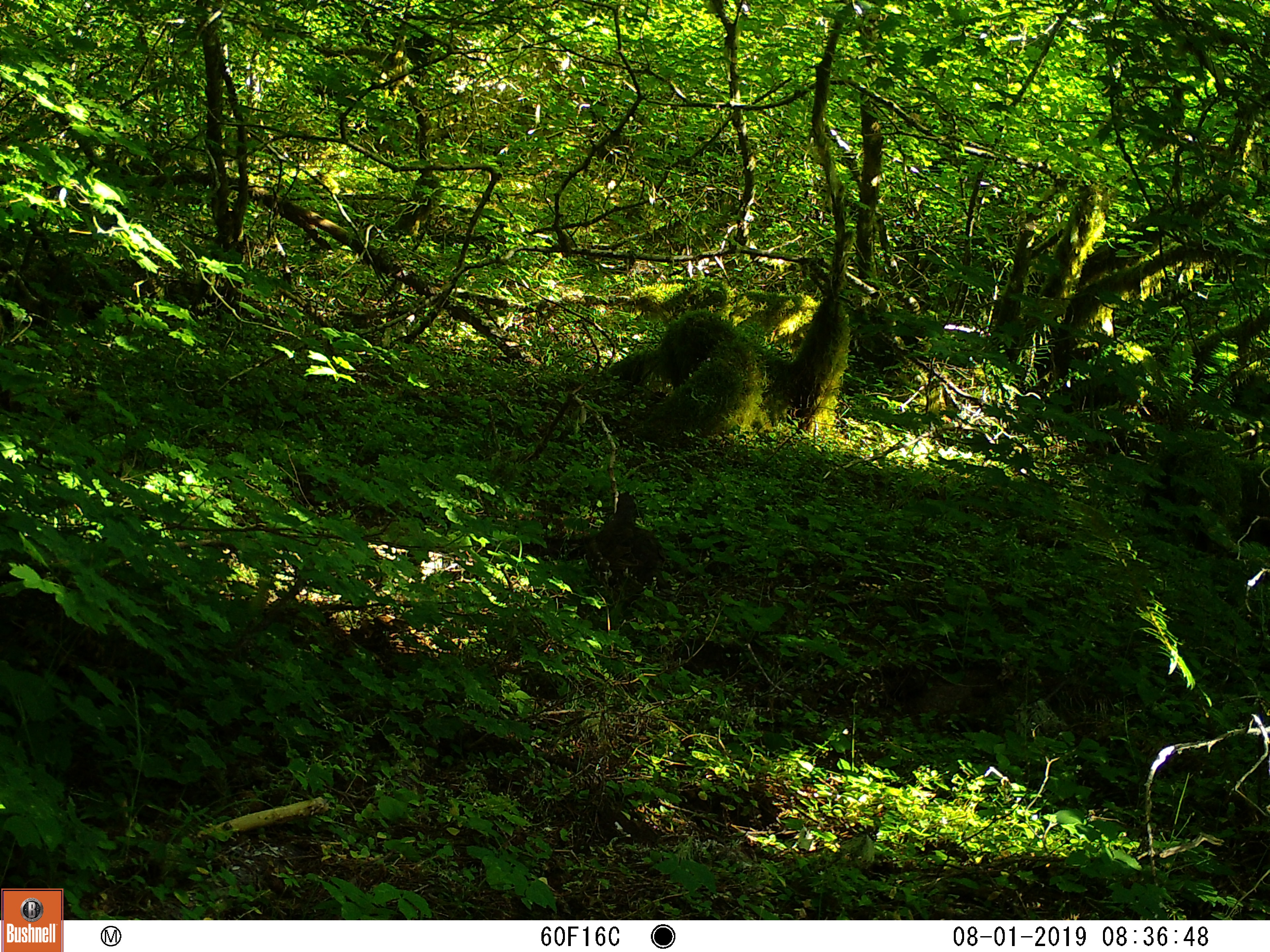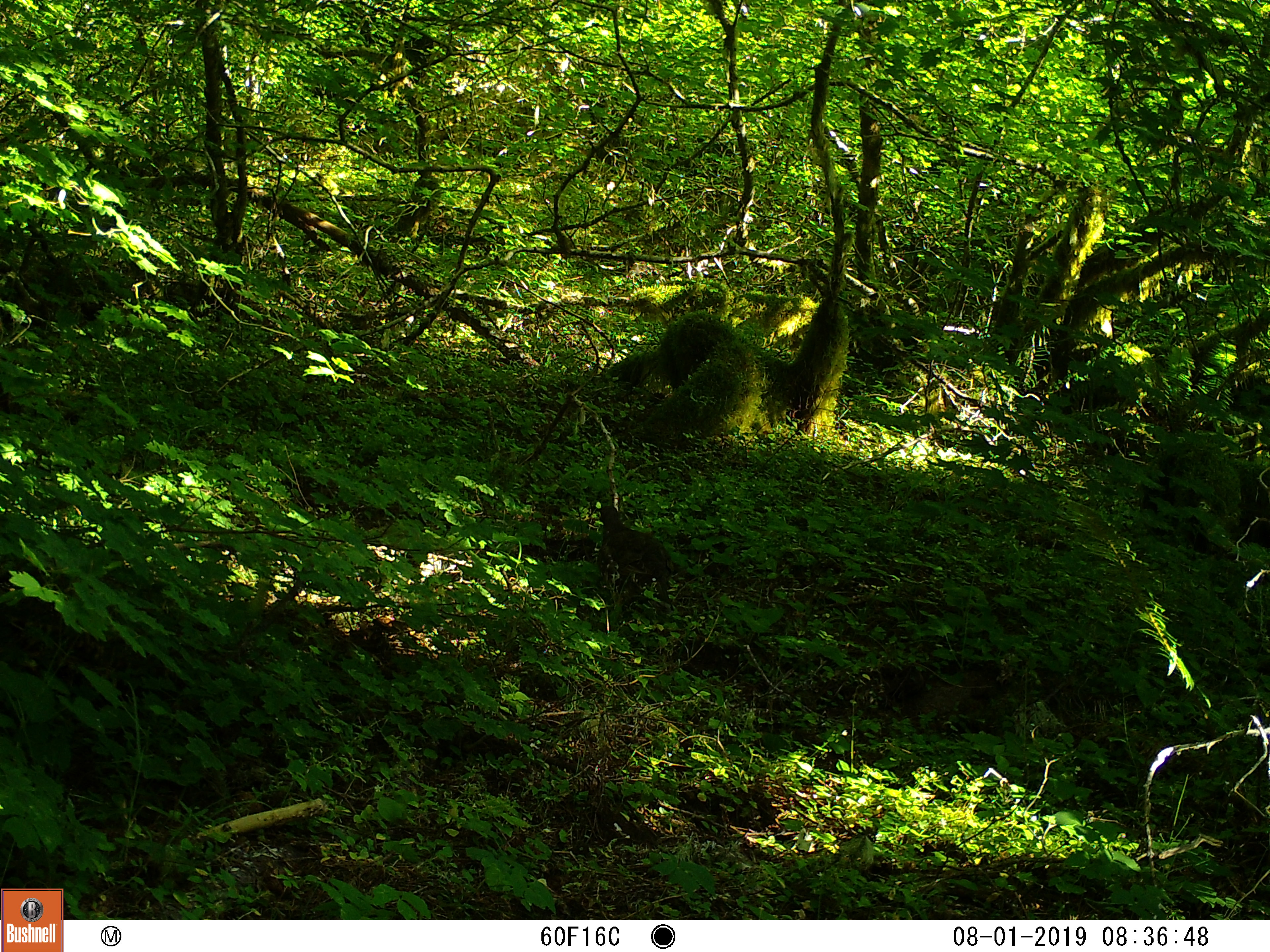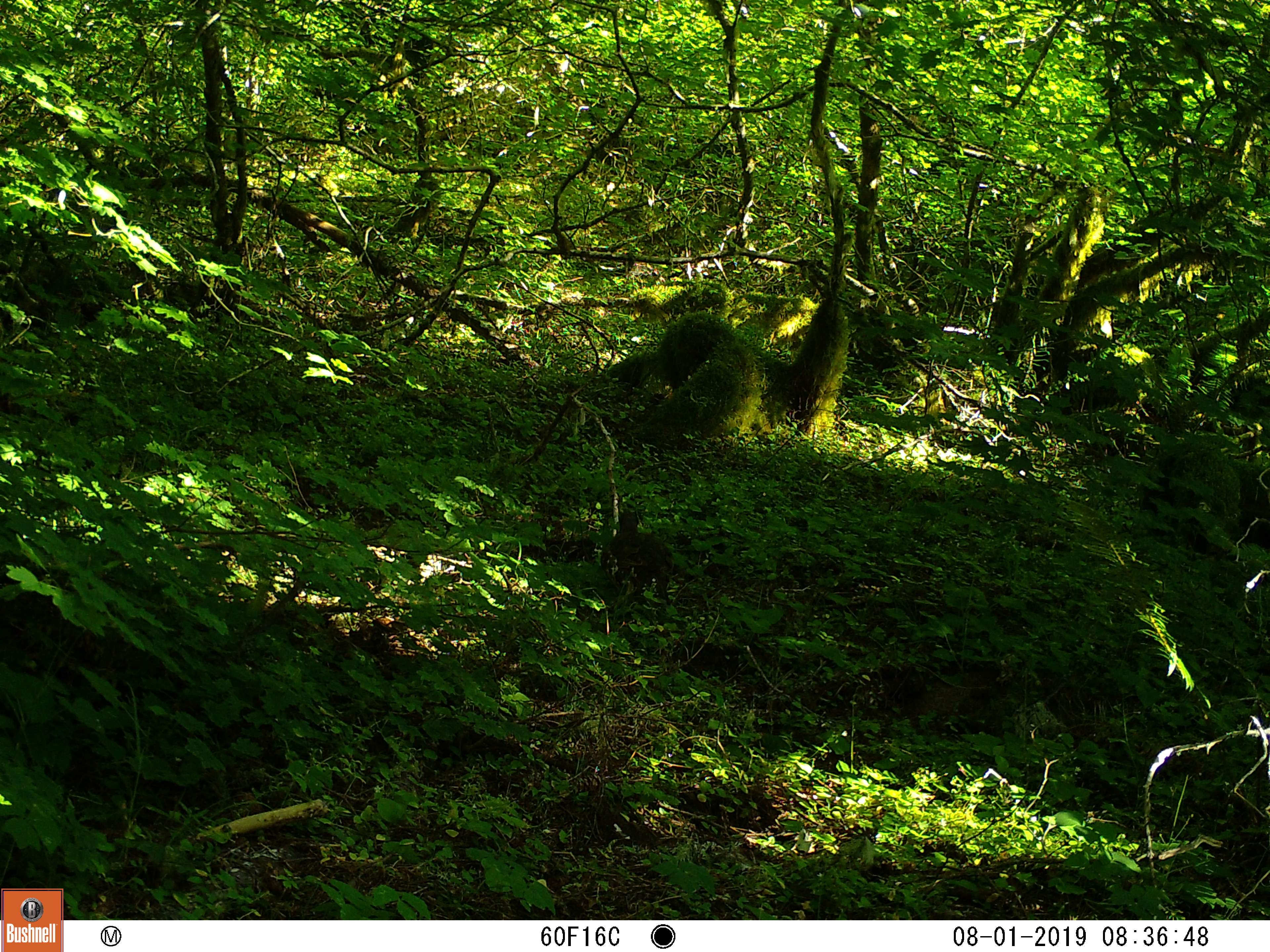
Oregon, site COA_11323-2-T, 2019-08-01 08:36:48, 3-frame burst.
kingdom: Animalia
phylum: Chordata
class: Aves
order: Galliformes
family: Phasianidae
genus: Bonasa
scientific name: Bonasa umbellus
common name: ruffed grouse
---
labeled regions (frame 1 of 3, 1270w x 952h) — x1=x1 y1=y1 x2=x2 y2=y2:
ruffed grouse: x1=579 y1=481 x2=678 y2=619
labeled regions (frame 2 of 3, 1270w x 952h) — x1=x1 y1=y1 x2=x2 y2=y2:
ruffed grouse: x1=583 y1=492 x2=691 y2=621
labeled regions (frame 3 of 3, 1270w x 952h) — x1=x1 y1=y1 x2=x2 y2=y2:
ruffed grouse: x1=600 y1=496 x2=687 y2=620